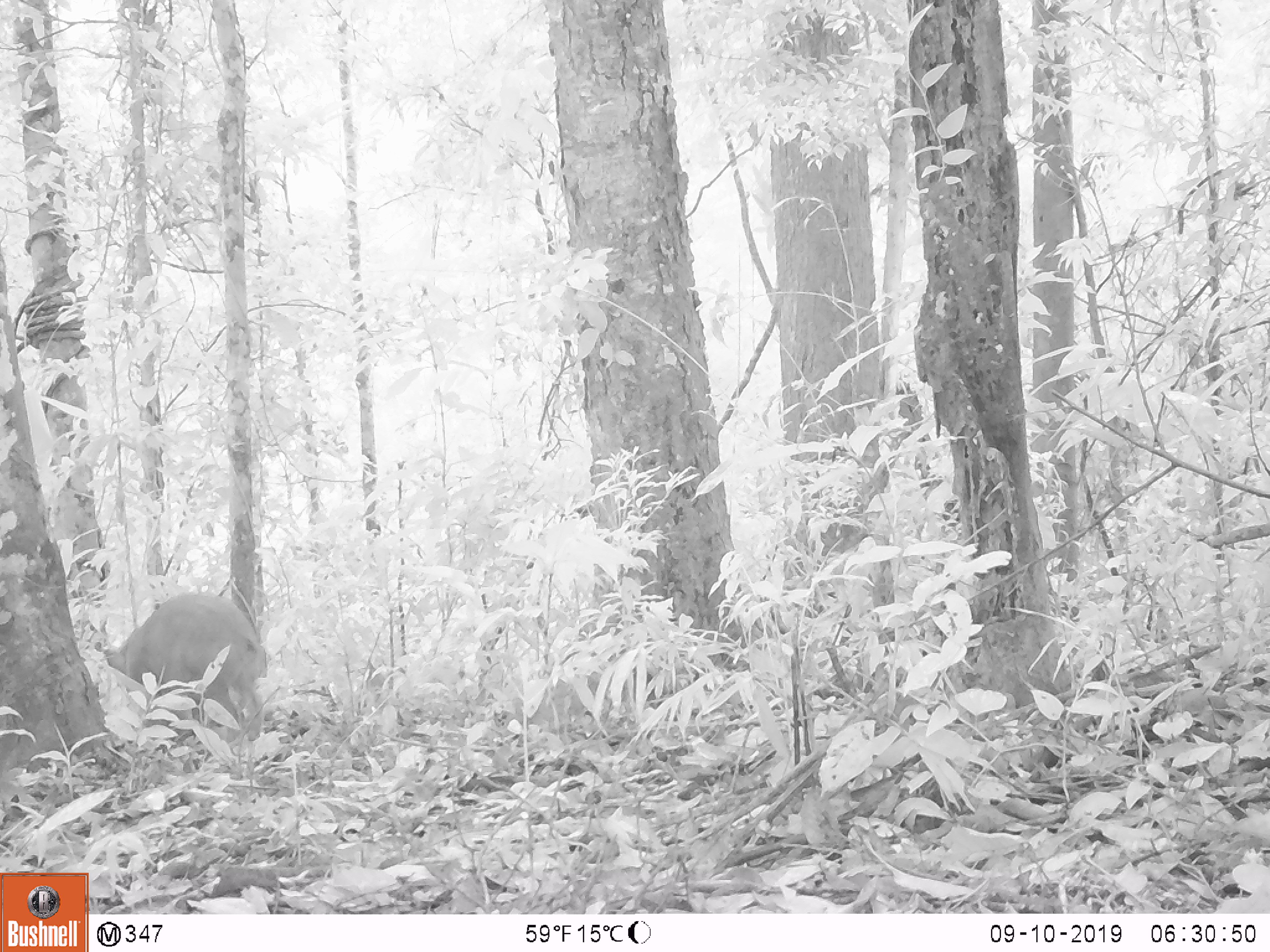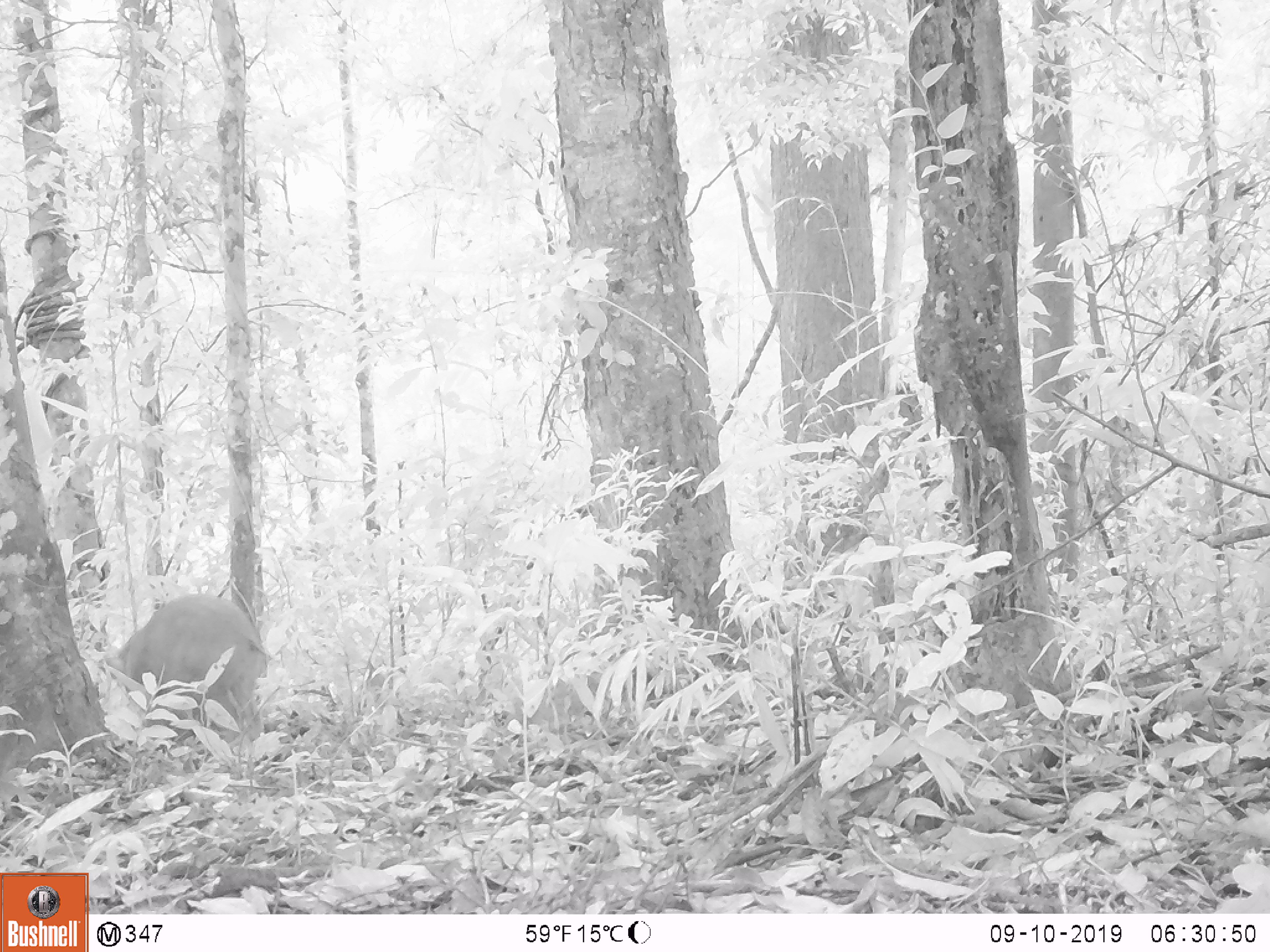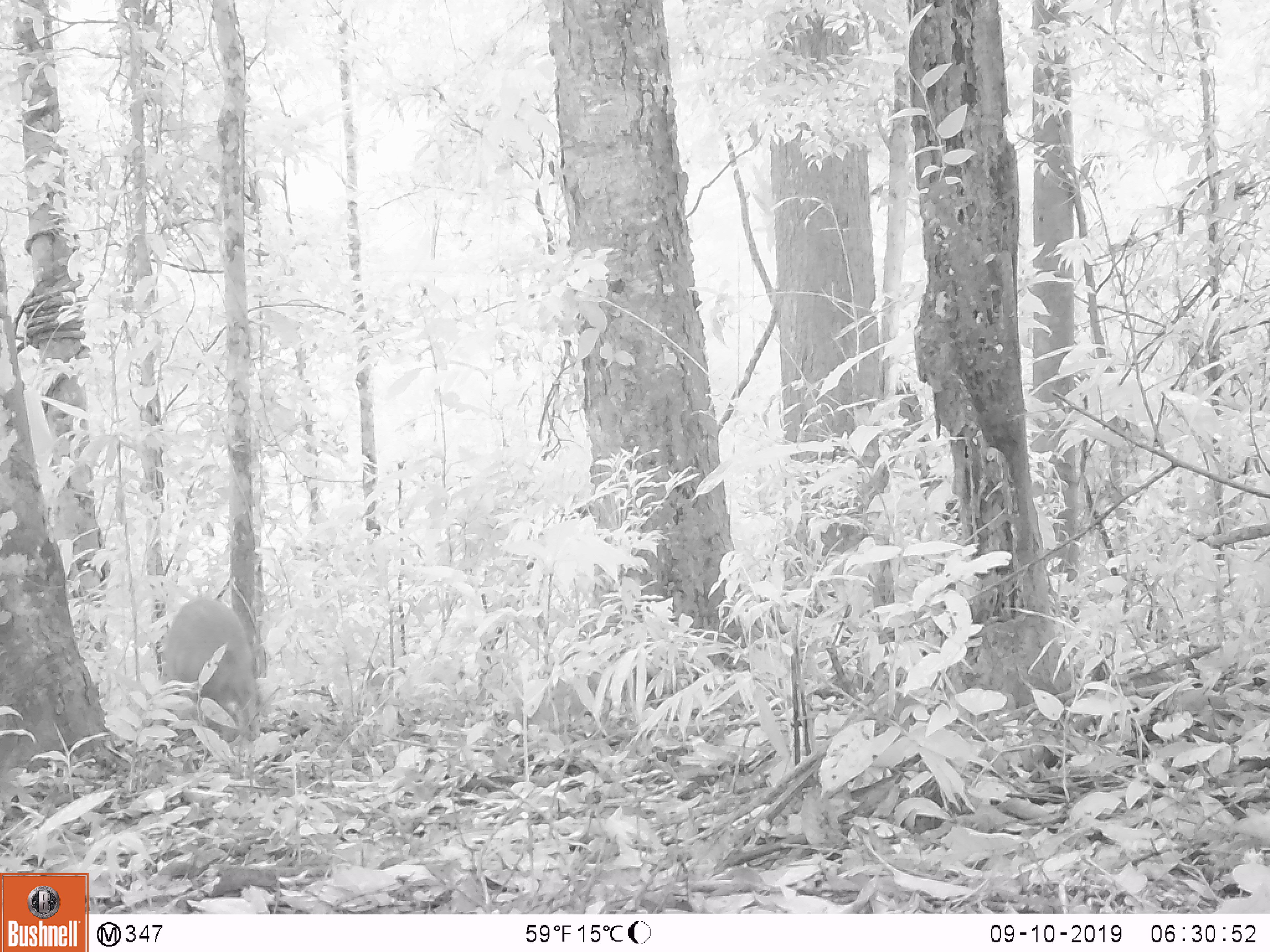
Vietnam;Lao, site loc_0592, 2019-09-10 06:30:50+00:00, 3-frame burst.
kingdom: Animalia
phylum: Chordata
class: Mammalia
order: Artiodactyla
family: Suidae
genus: Sus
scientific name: Sus scrofa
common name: eurasian wild pig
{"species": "eurasian wild pig (Sus scrofa)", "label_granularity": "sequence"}